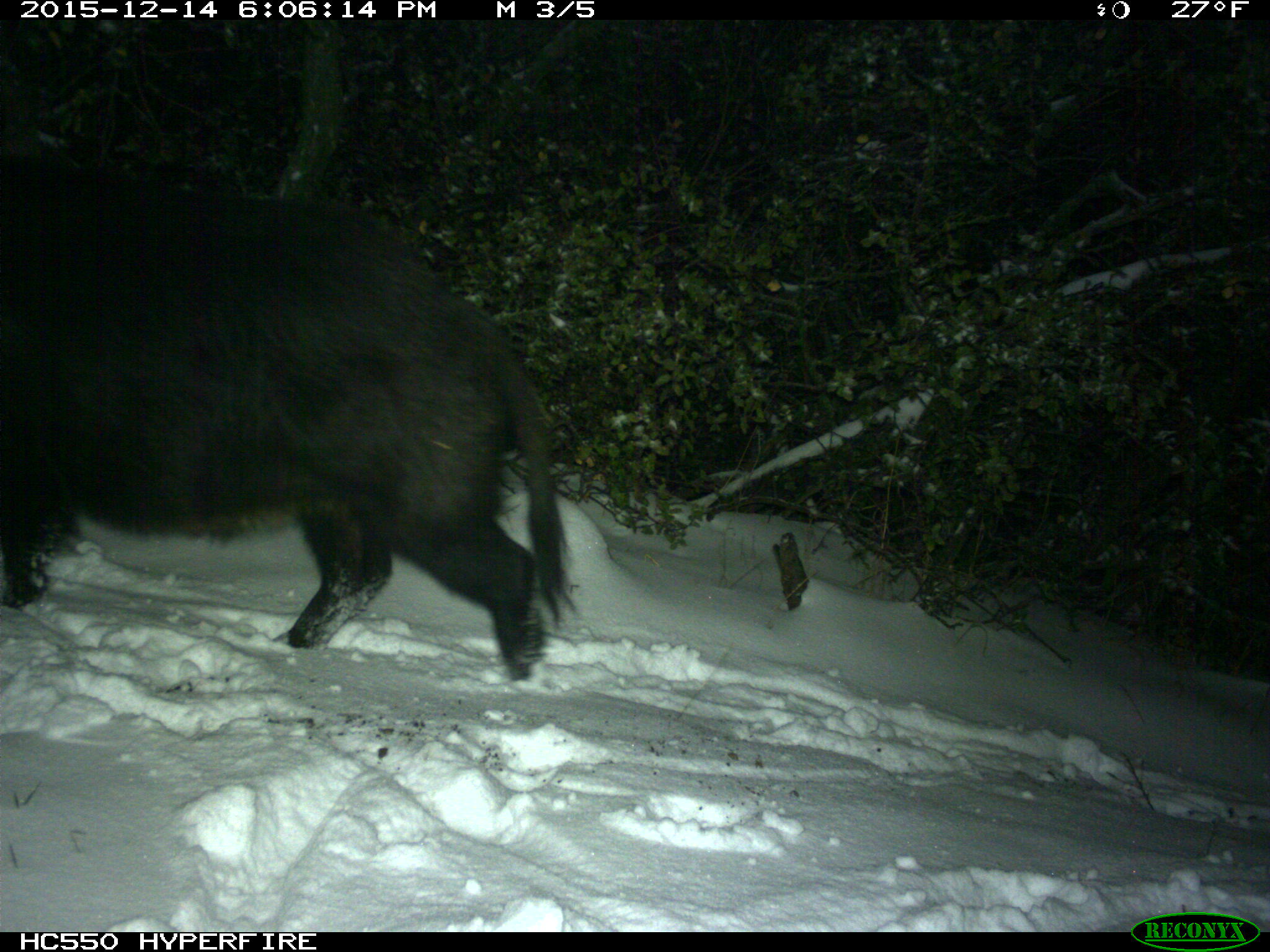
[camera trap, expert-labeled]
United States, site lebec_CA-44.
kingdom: Animalia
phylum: Chordata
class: Mammalia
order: Artiodactyla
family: Suidae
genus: Sus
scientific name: Sus scrofa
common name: wild boar